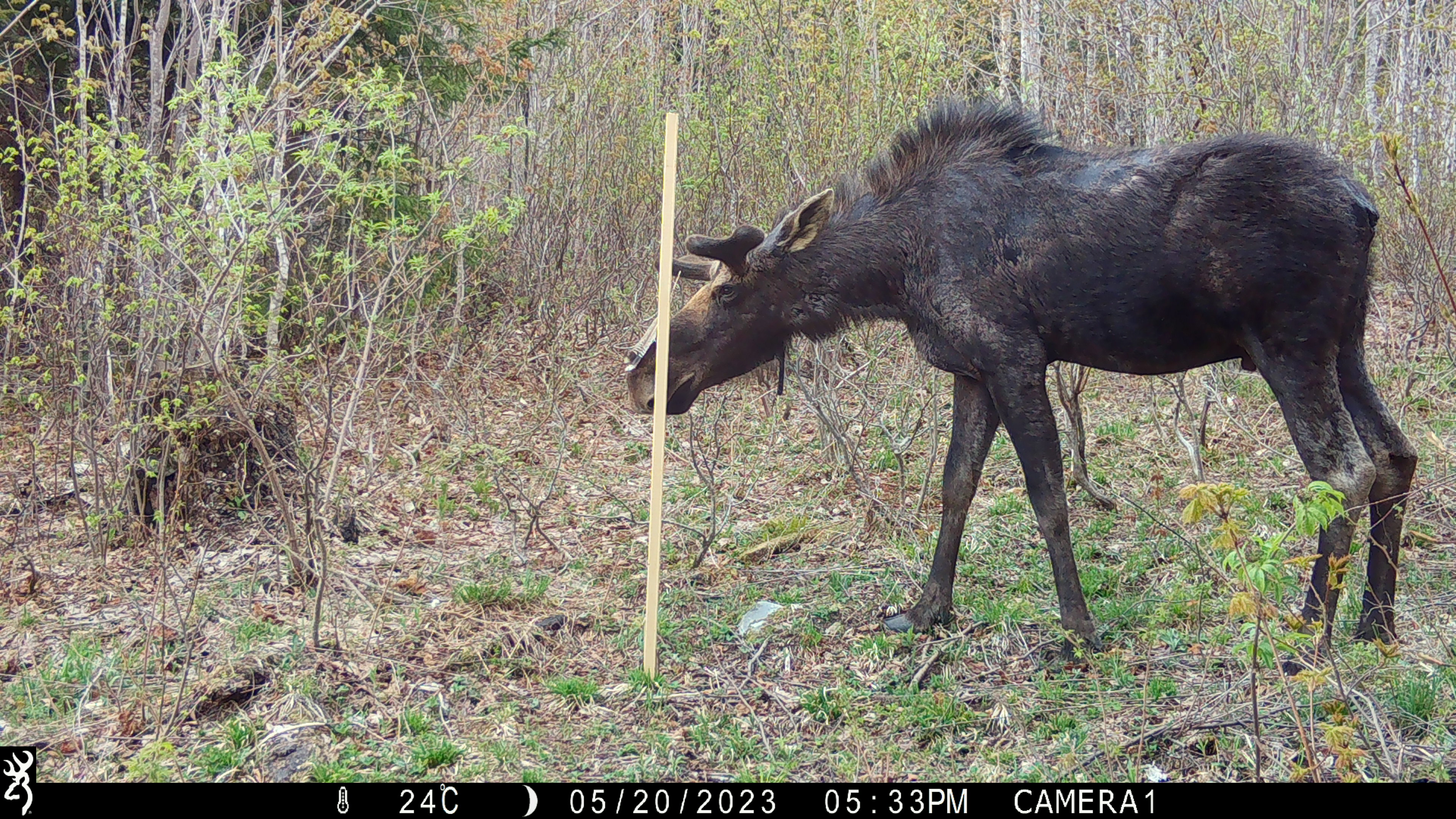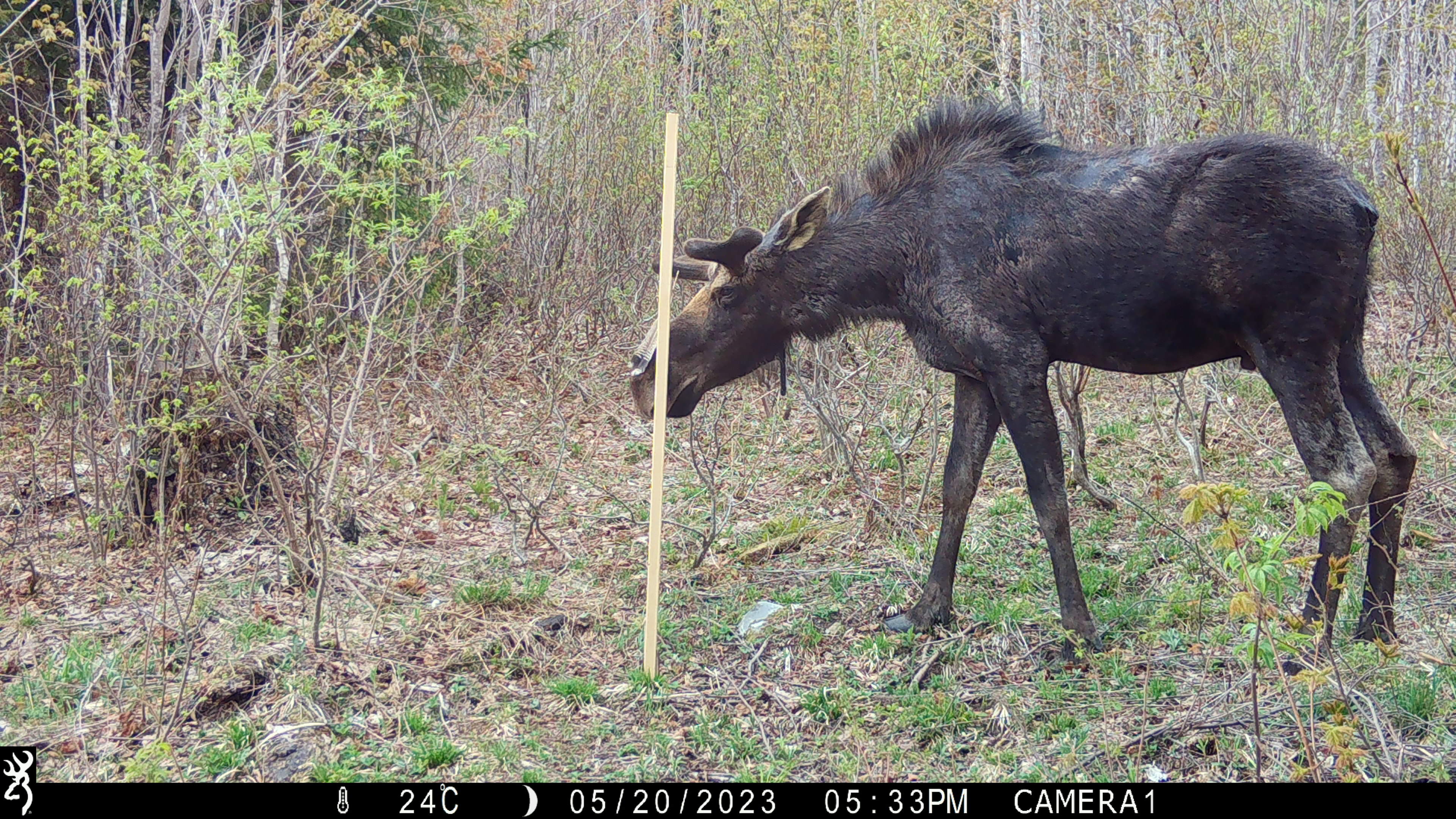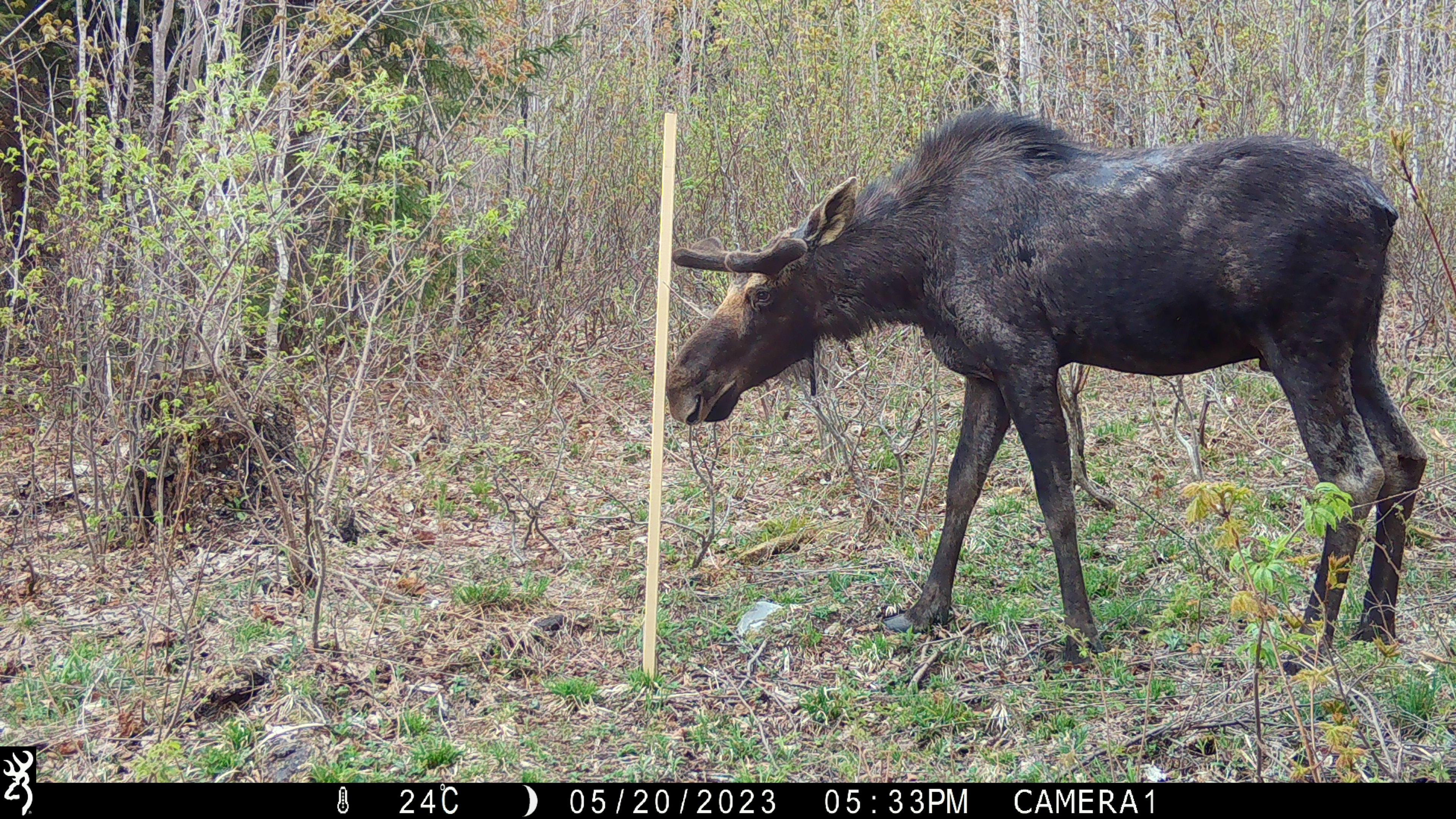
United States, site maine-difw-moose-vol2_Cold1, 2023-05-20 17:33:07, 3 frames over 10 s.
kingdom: Animalia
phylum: Chordata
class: Mammalia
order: Artiodactyla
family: Cervidae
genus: Alces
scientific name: Alces alces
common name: moose